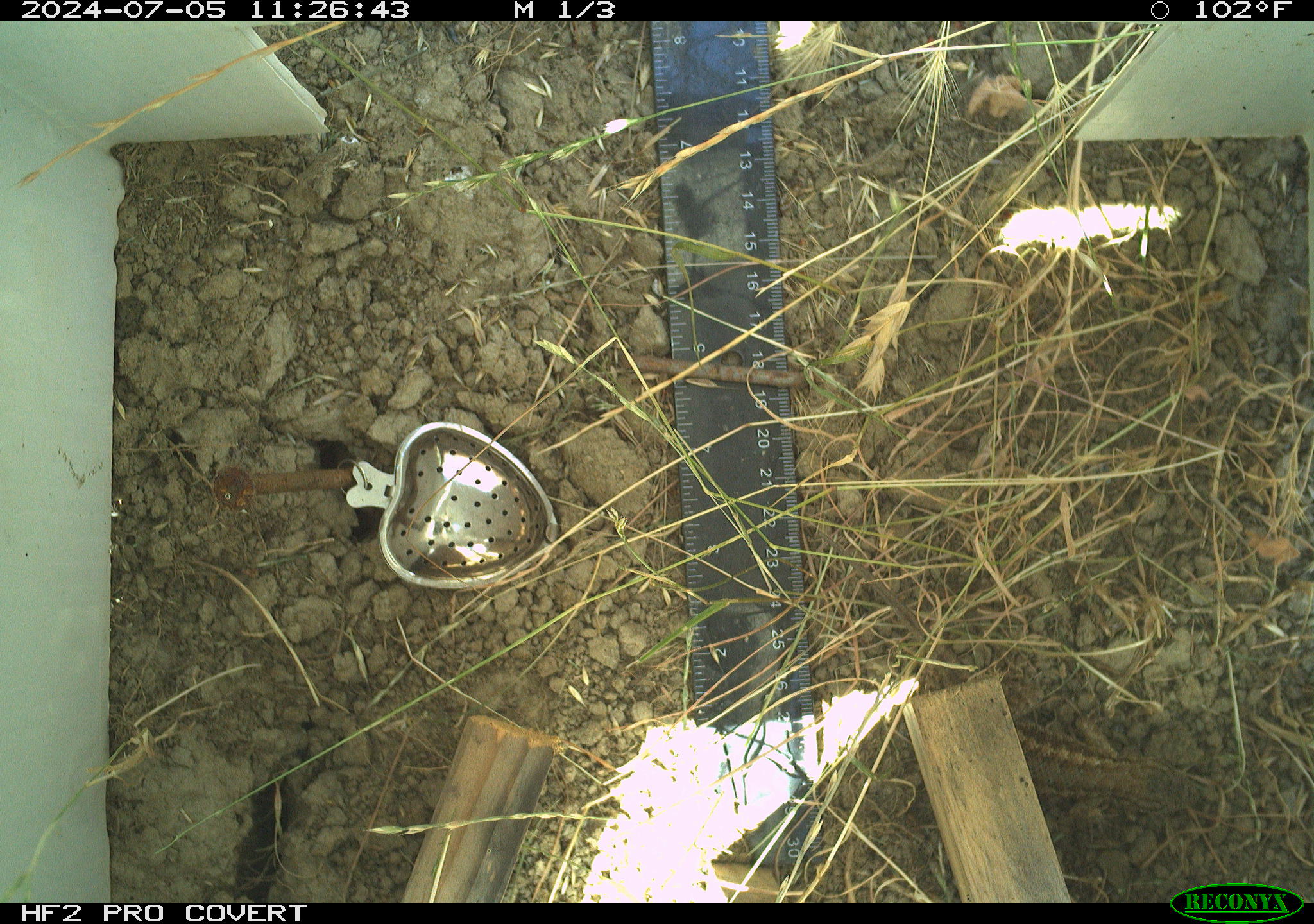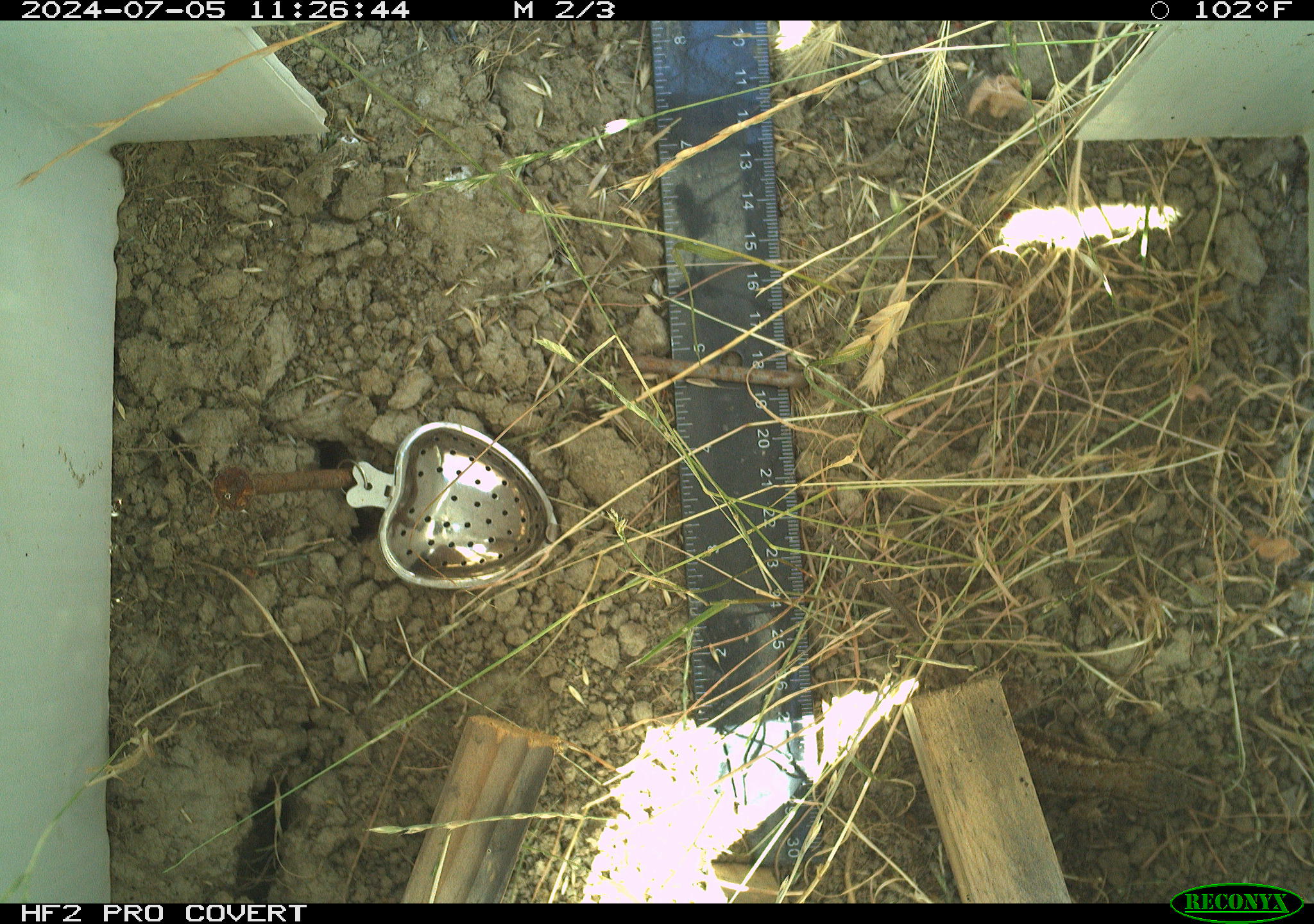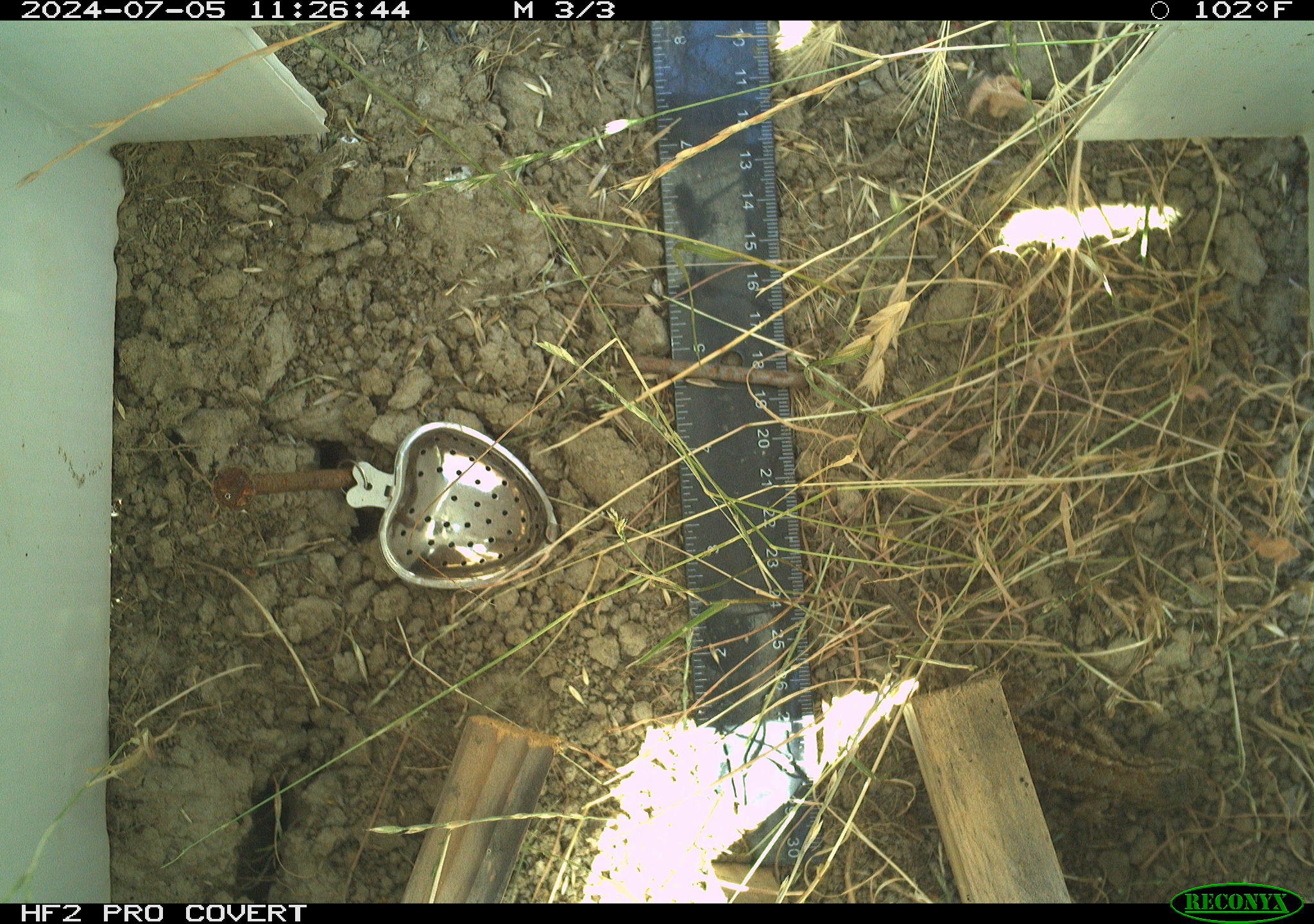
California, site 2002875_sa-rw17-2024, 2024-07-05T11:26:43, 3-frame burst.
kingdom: Animalia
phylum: Chordata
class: Reptilia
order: Squamata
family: Phrynosomatidae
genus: Sceloporus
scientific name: Sceloporus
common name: spiny lizards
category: sceloporus species